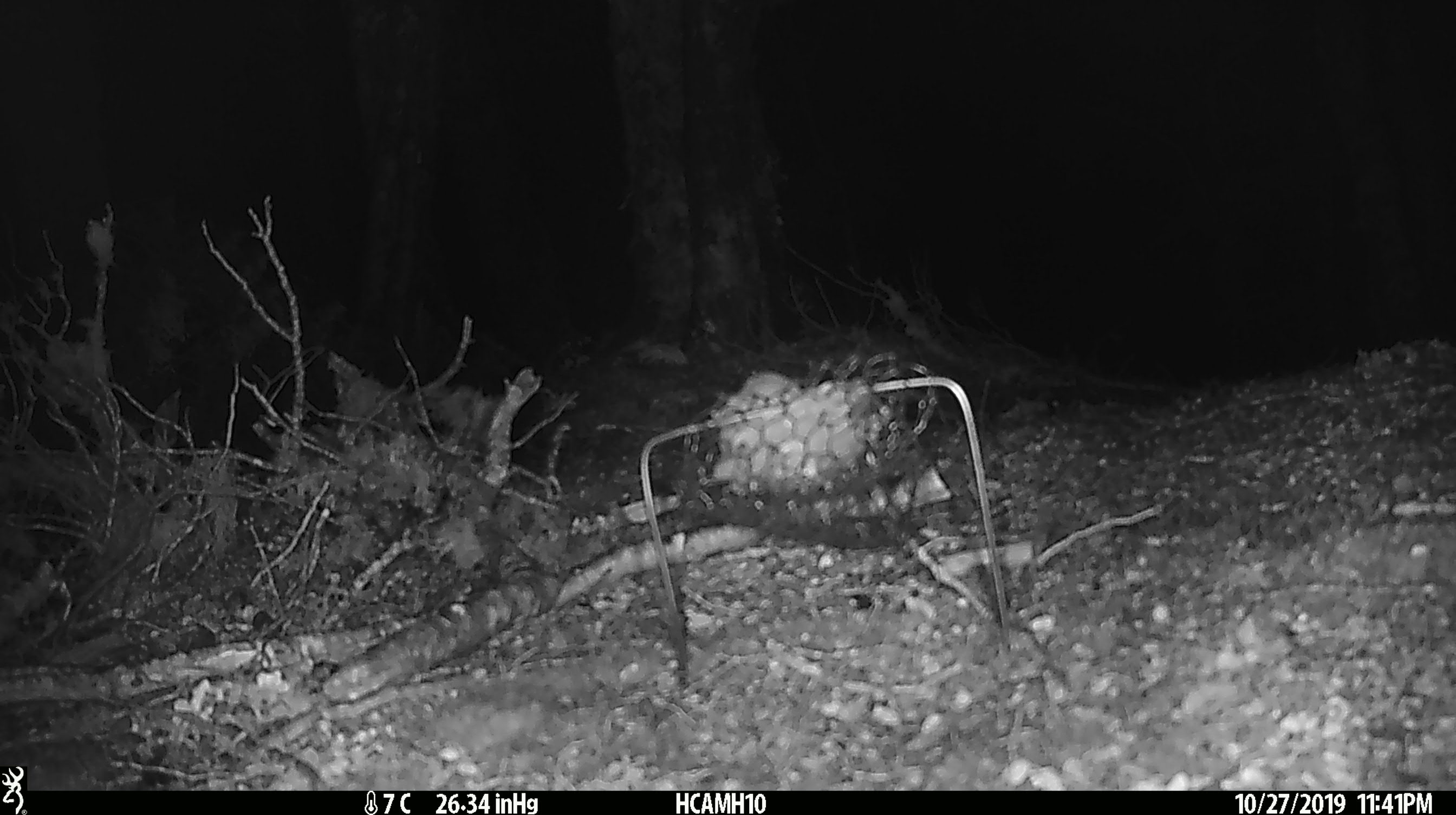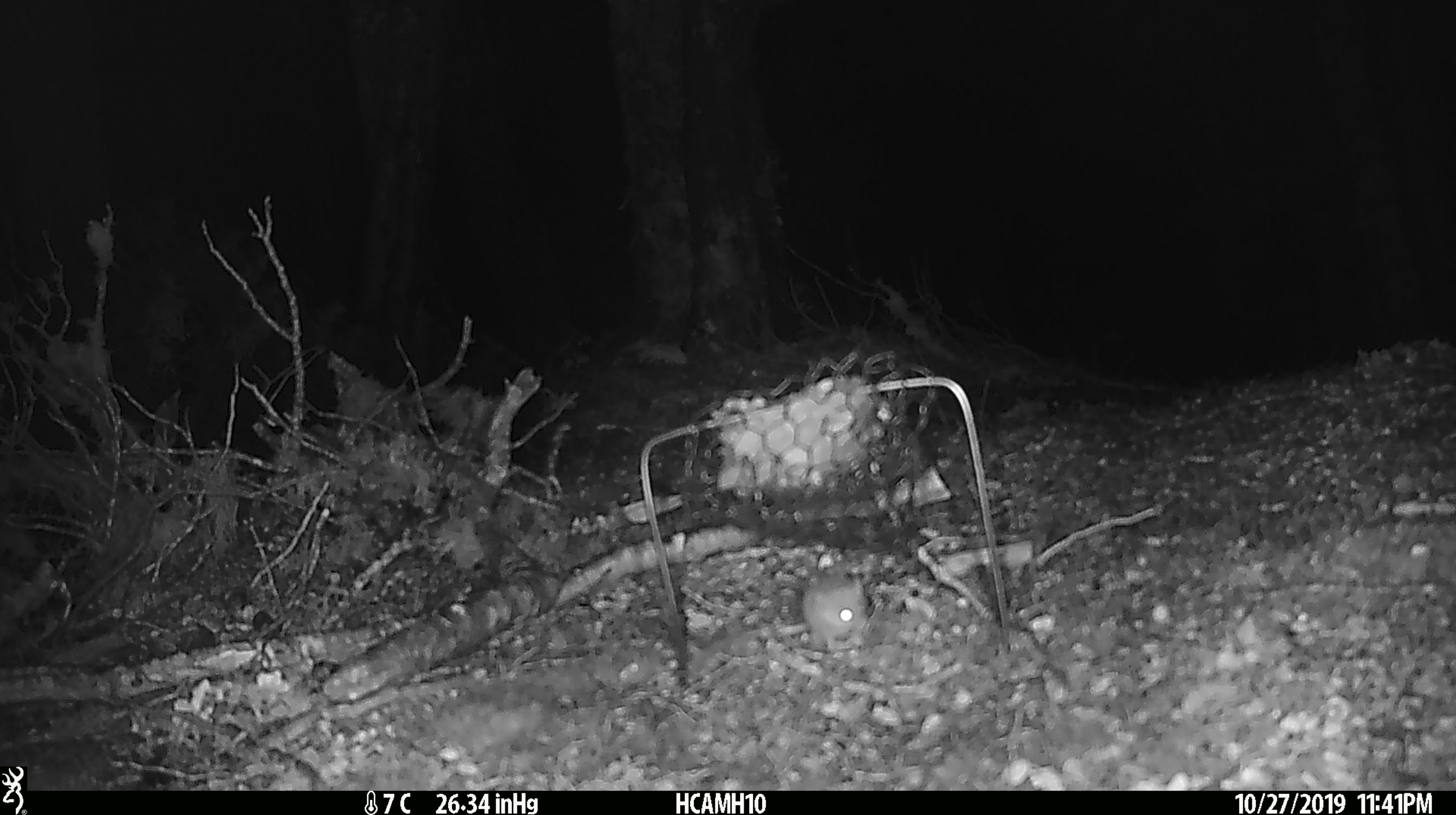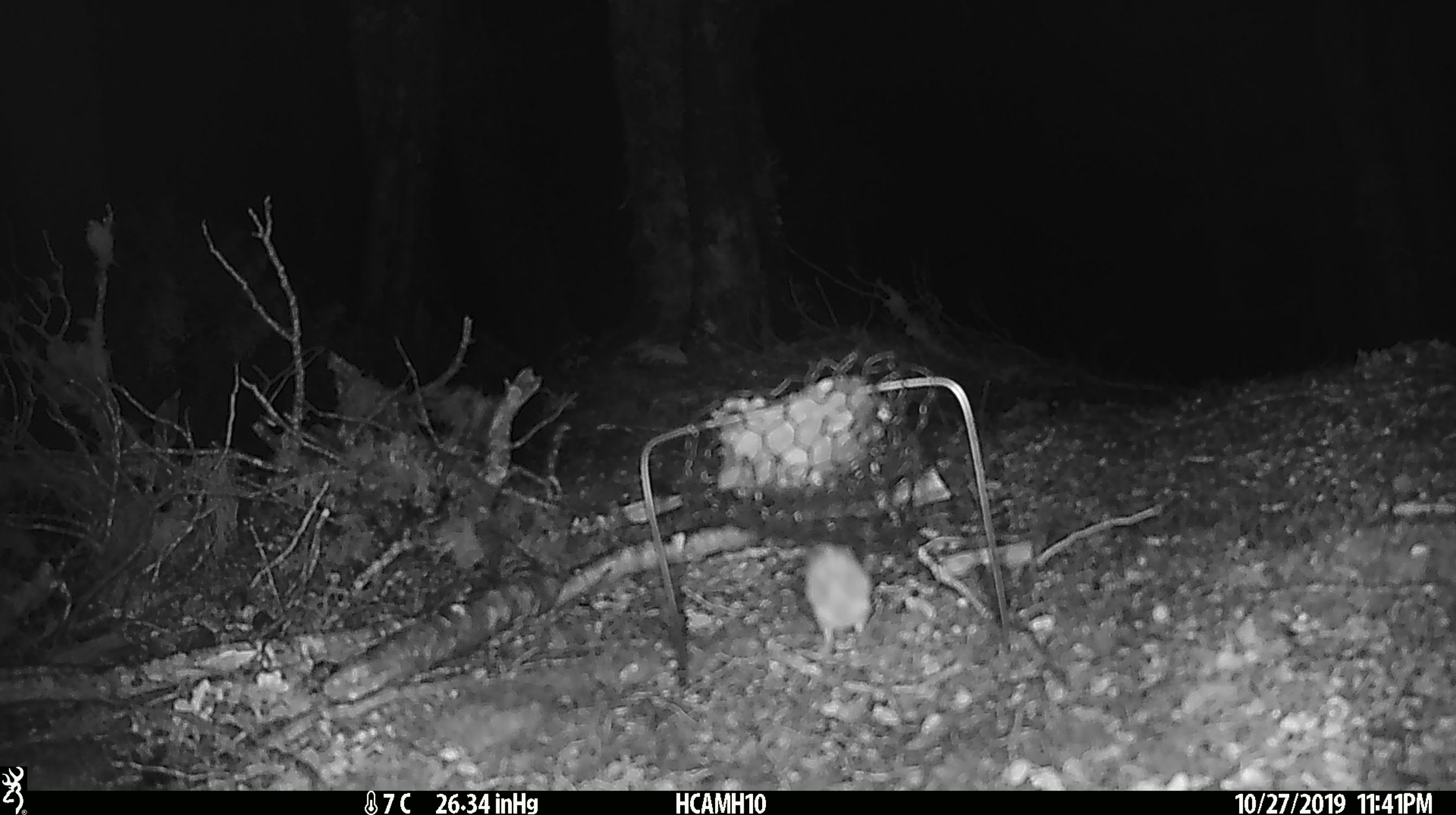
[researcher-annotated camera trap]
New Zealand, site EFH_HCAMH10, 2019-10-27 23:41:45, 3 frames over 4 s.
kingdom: Animalia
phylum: Chordata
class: Mammalia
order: Rodentia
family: Muridae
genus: Mus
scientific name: Mus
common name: mouse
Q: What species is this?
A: Mouse (Mus).